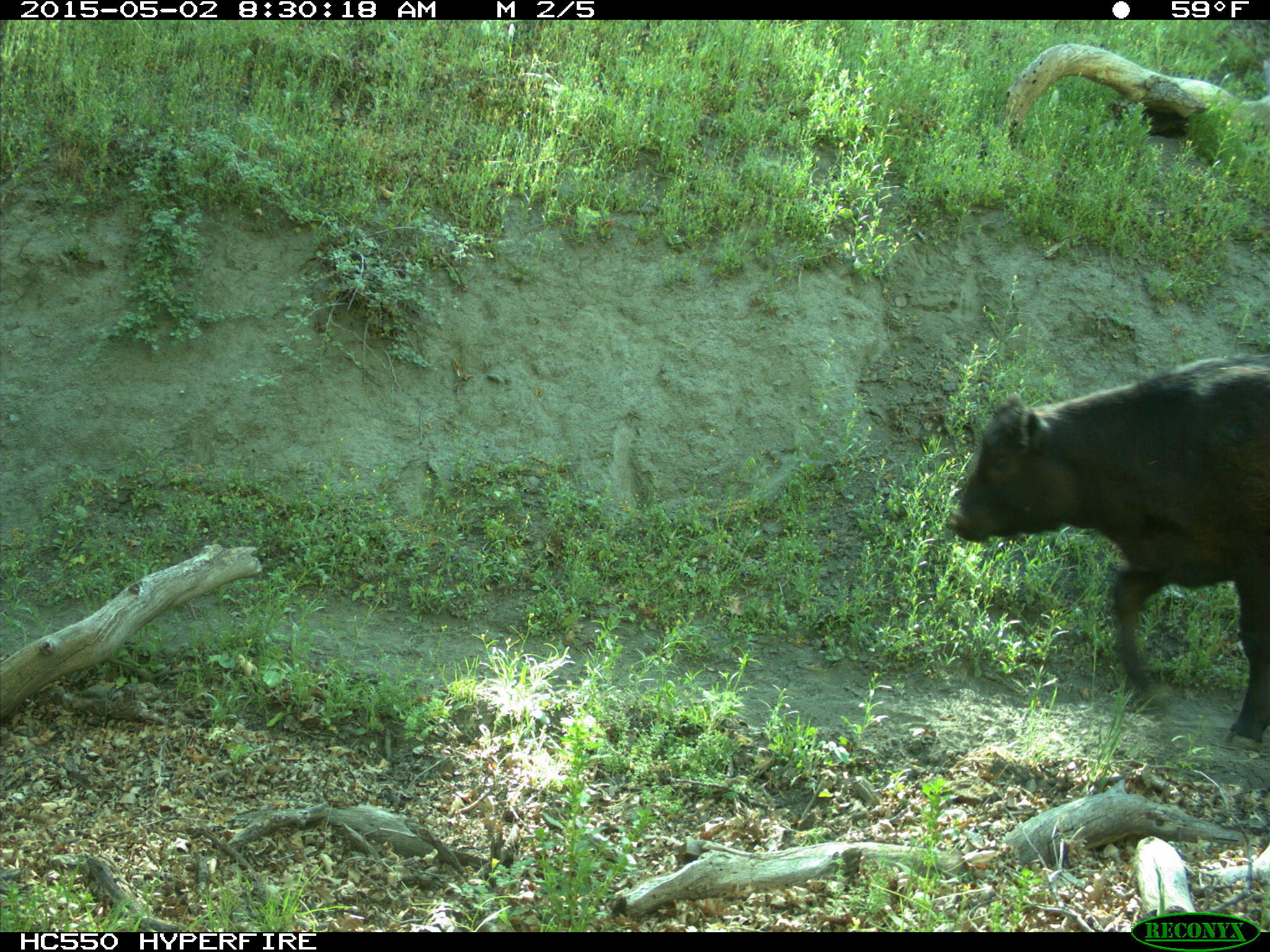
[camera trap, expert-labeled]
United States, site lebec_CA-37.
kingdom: Animalia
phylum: Chordata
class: Mammalia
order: Artiodactyla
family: Bovidae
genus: Bos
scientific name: Bos taurus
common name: domestic cow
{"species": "Bos taurus (domestic cow)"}